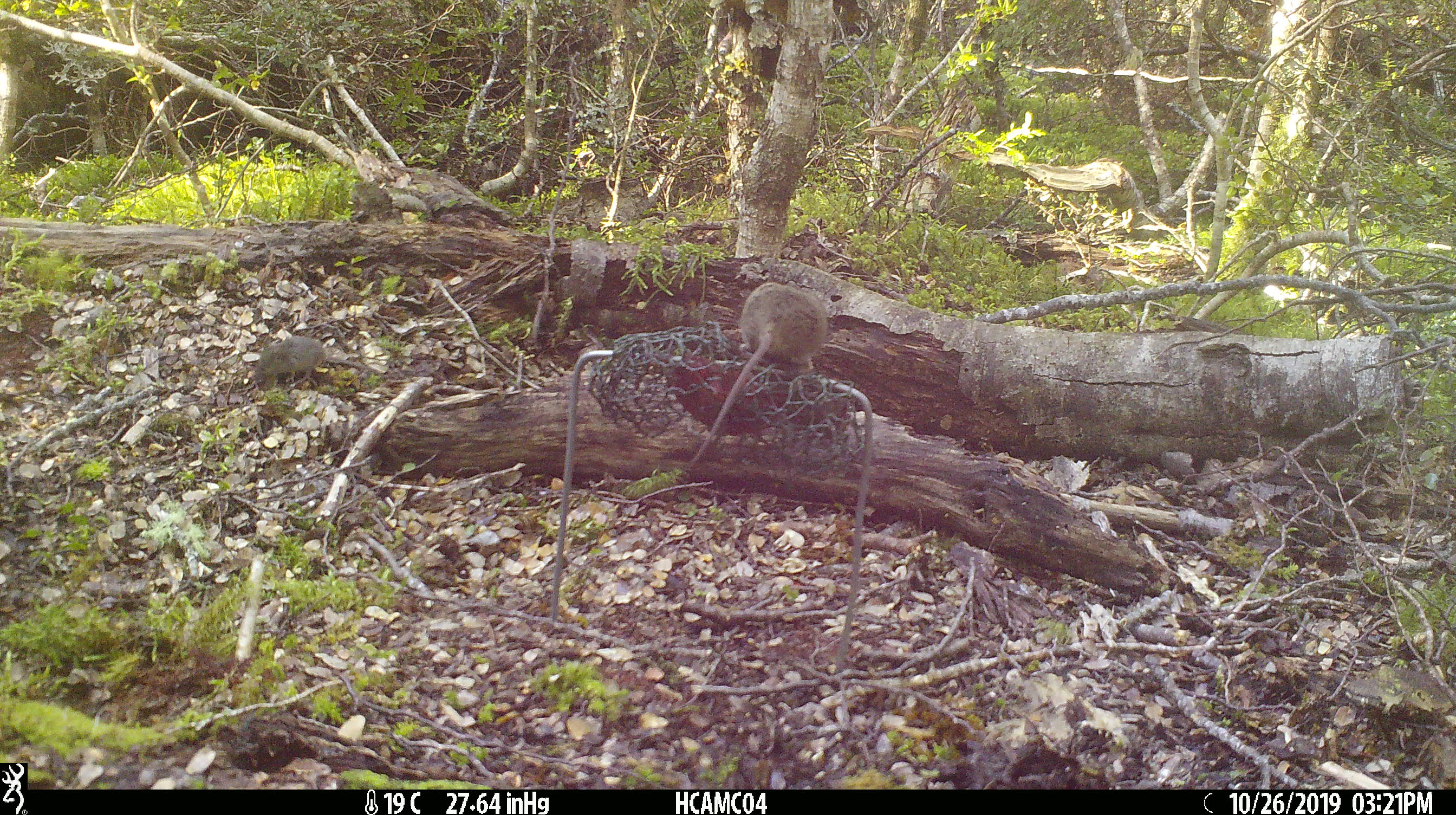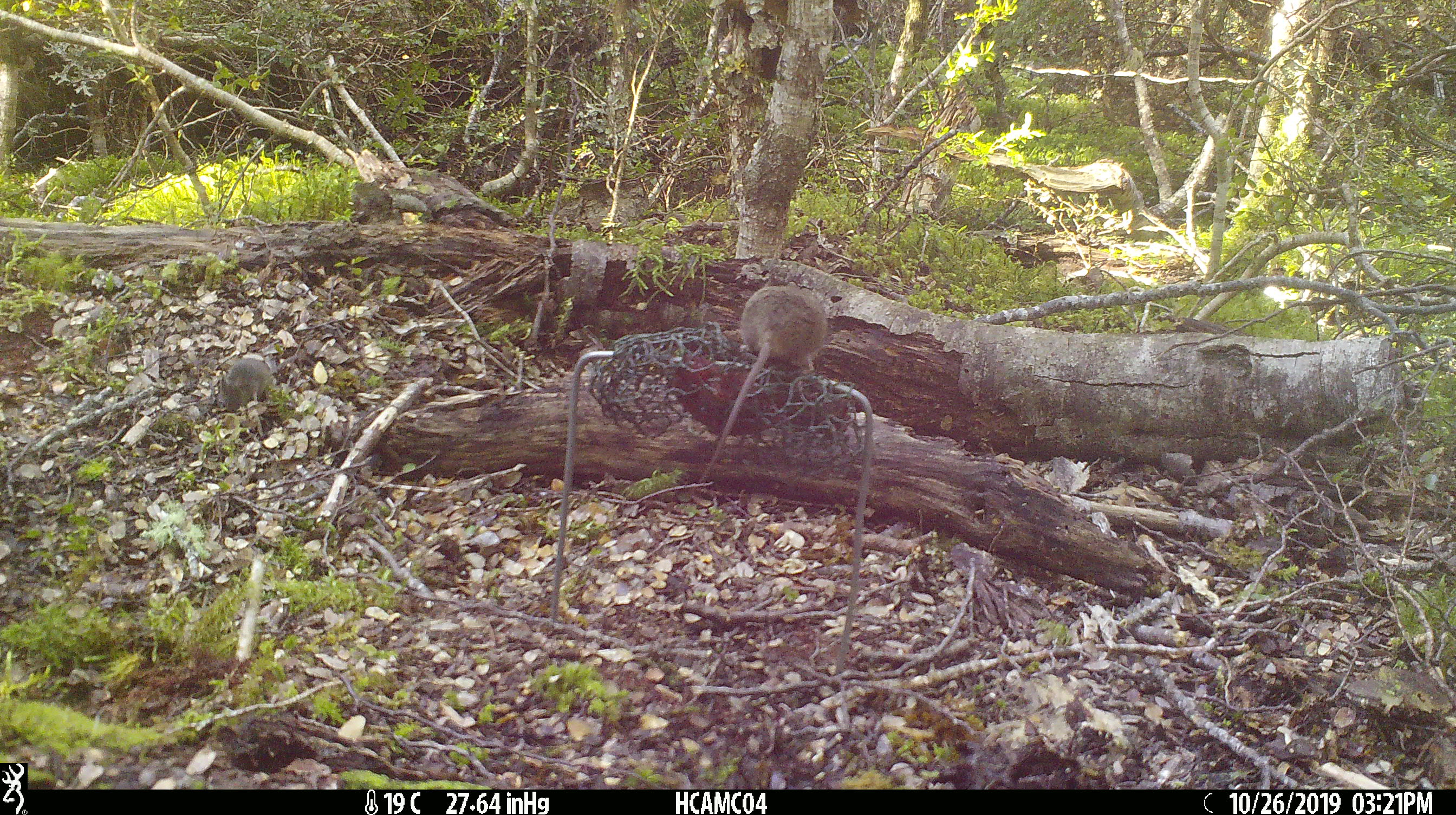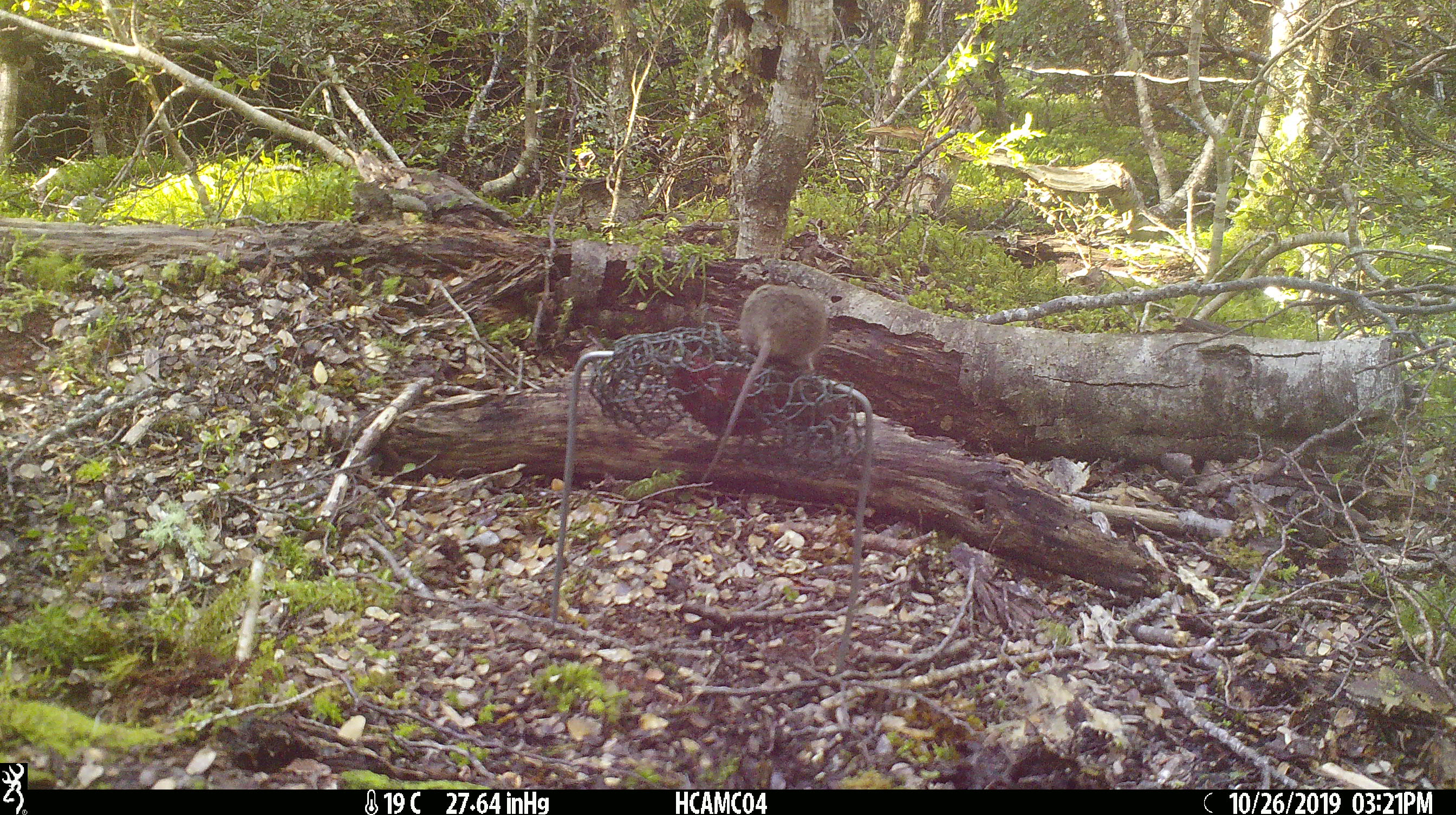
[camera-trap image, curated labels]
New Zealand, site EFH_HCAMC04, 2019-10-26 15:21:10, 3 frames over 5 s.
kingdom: Animalia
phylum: Chordata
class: Mammalia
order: Rodentia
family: Muridae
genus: Mus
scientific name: Mus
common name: mouse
Mouse (Mus).